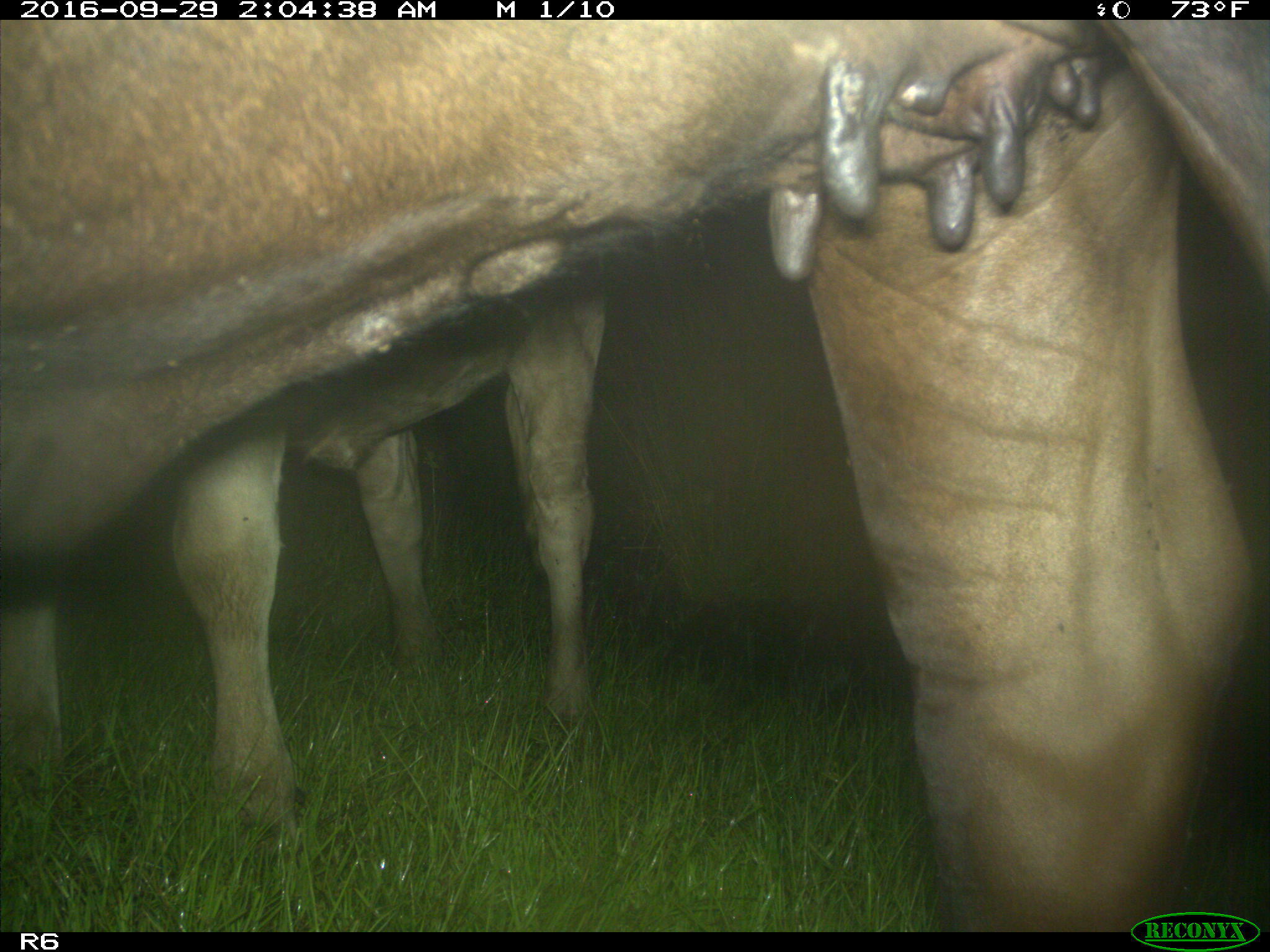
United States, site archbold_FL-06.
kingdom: Animalia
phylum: Chordata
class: Mammalia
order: Artiodactyla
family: Bovidae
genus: Bos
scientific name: Bos taurus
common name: domestic cow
Bos taurus (domestic cow).